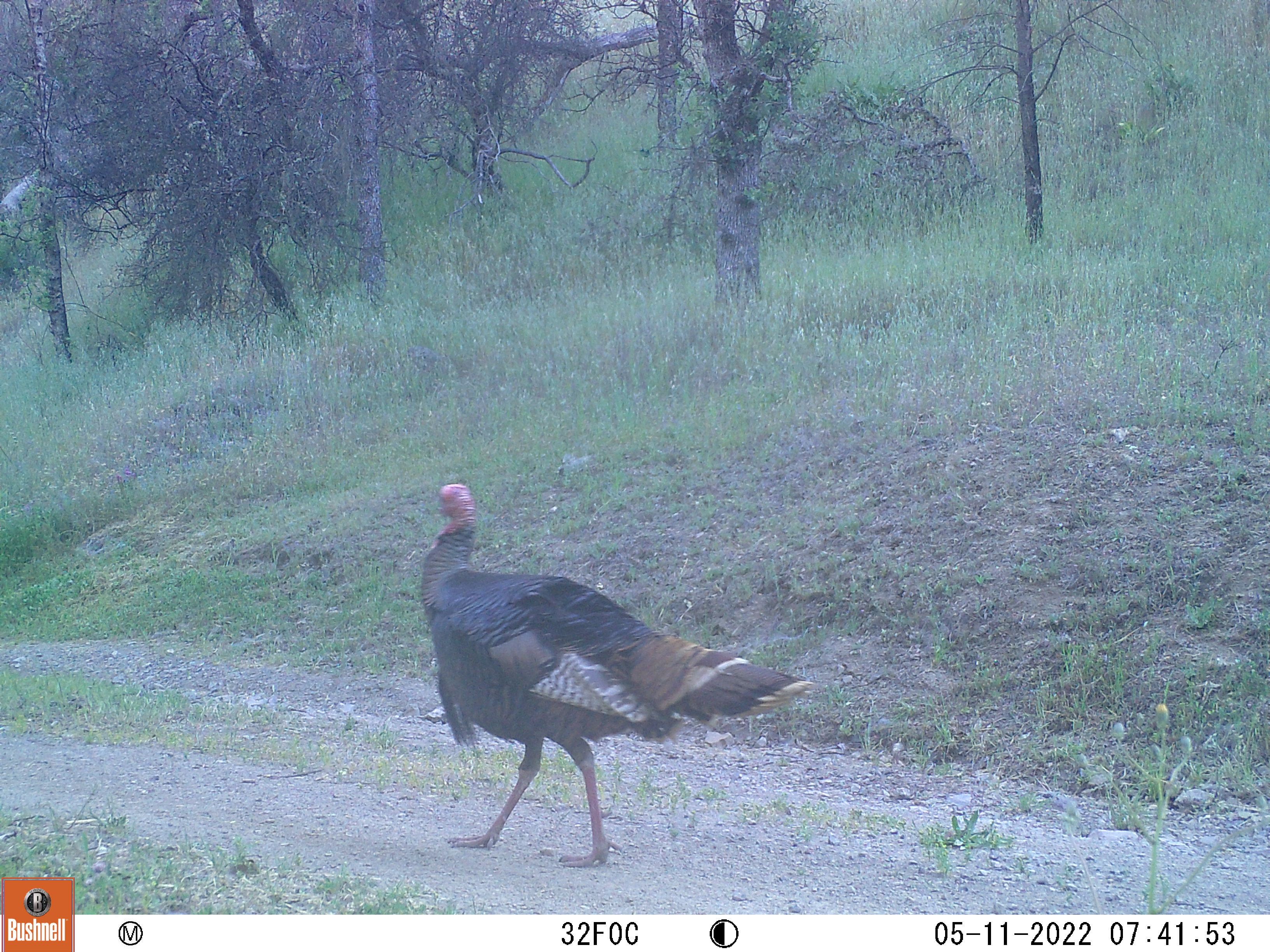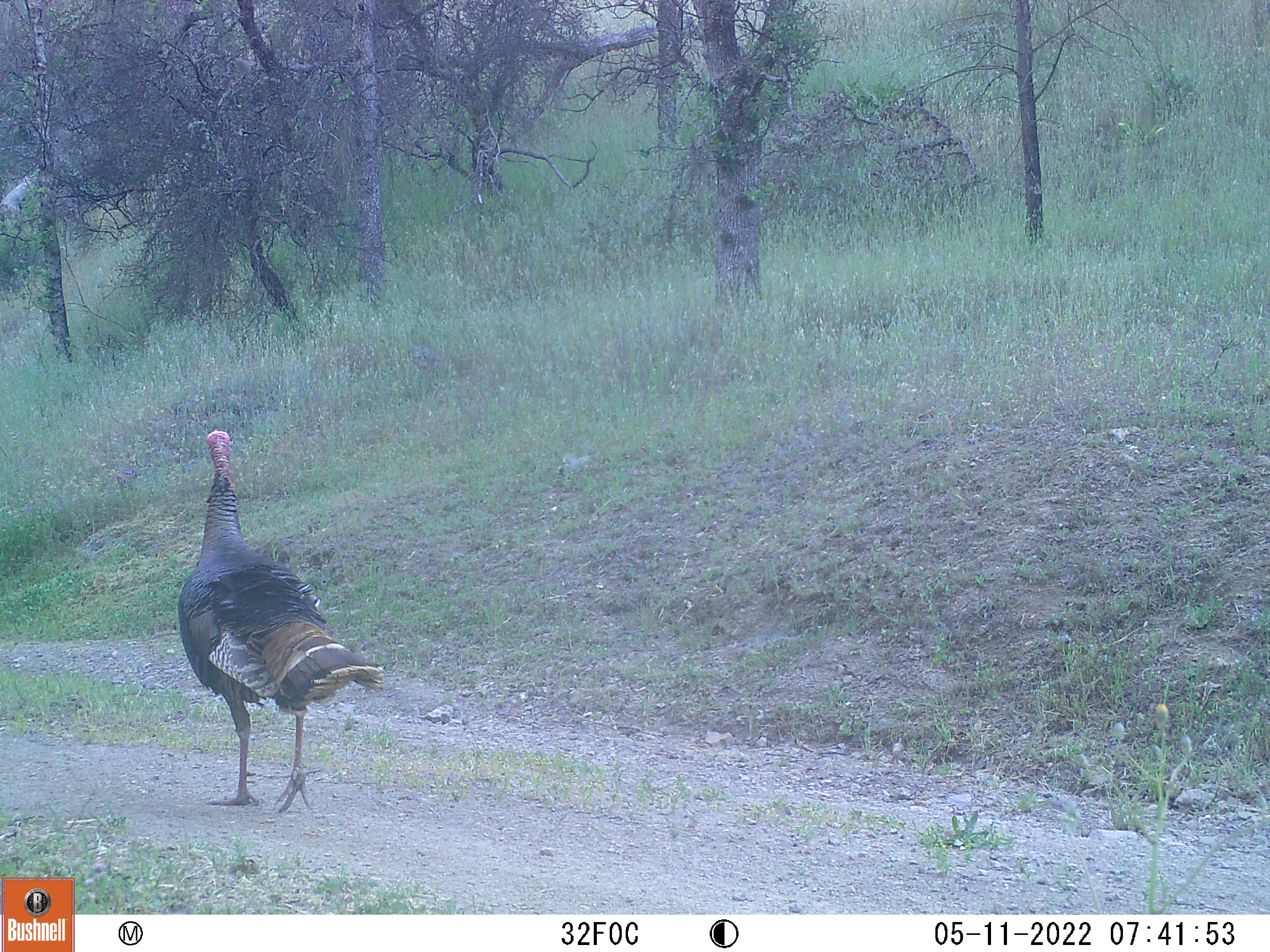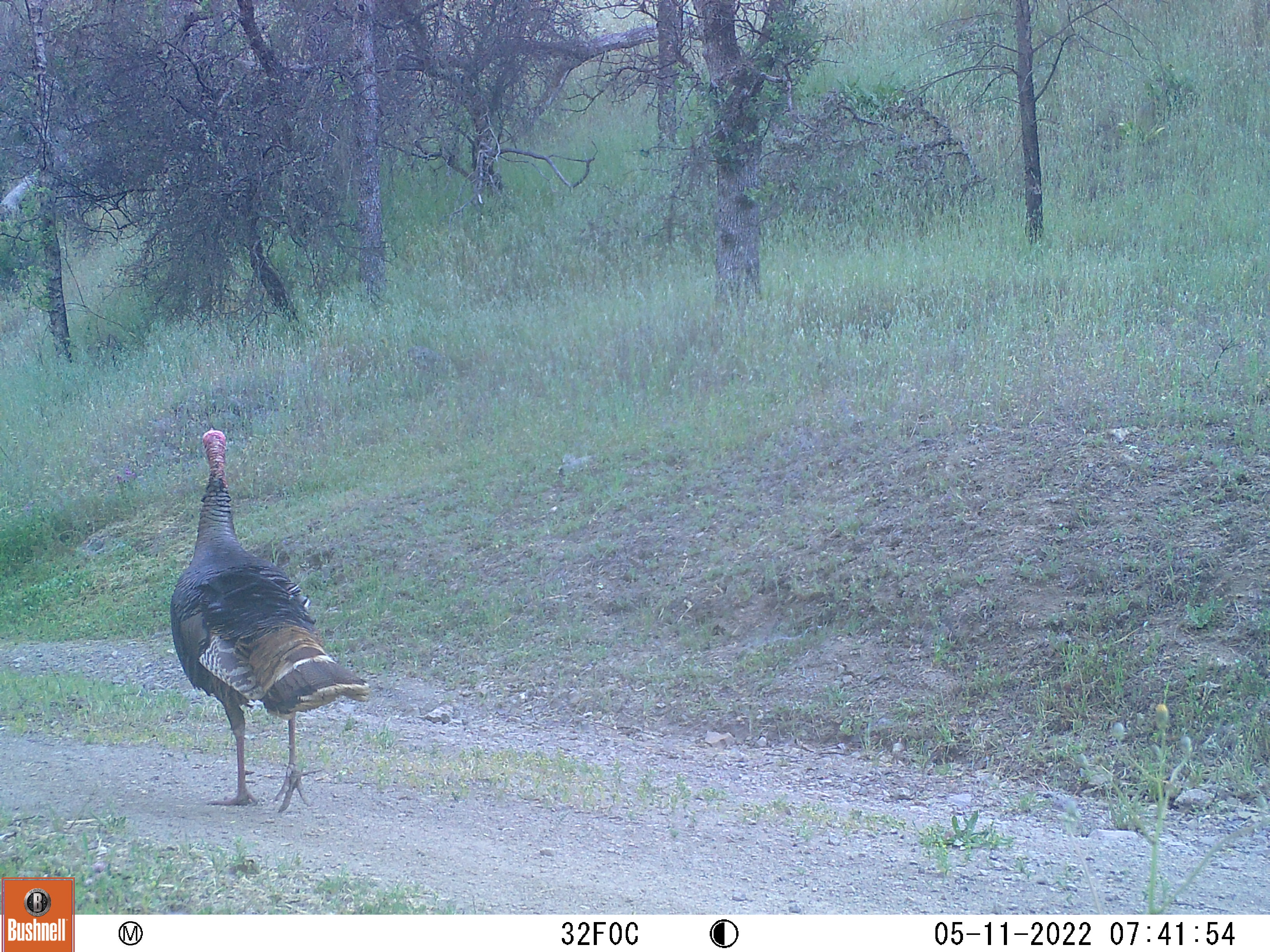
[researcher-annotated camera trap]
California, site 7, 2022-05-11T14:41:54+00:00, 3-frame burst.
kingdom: Animalia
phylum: Chordata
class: Aves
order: Galliformes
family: Phasianidae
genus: Meleagris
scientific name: Meleagris gallopavo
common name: turkey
Turkey (Meleagris gallopavo).